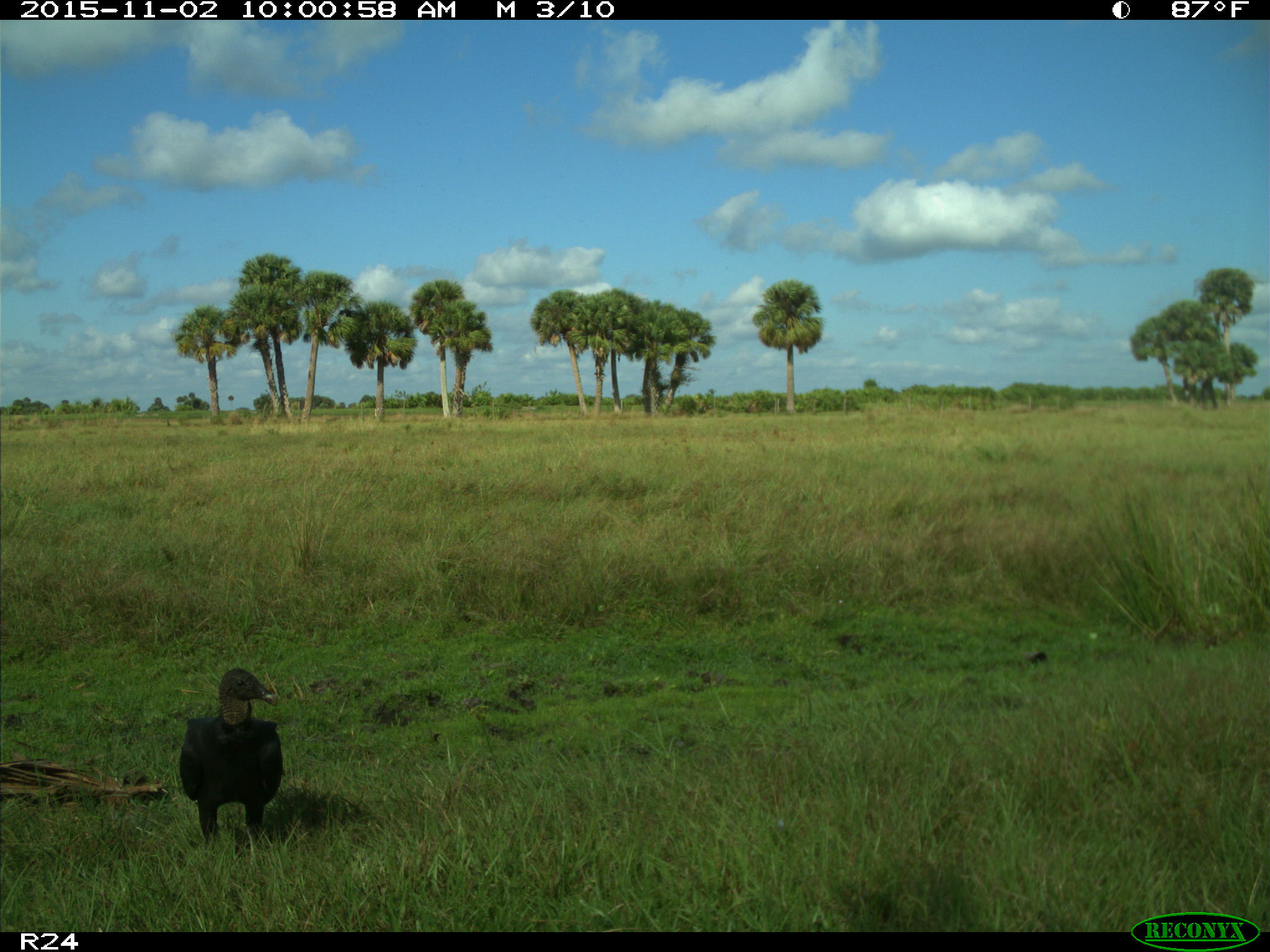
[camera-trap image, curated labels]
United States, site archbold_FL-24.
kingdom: Animalia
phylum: Chordata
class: Aves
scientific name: Aves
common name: birds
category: unidentified bird